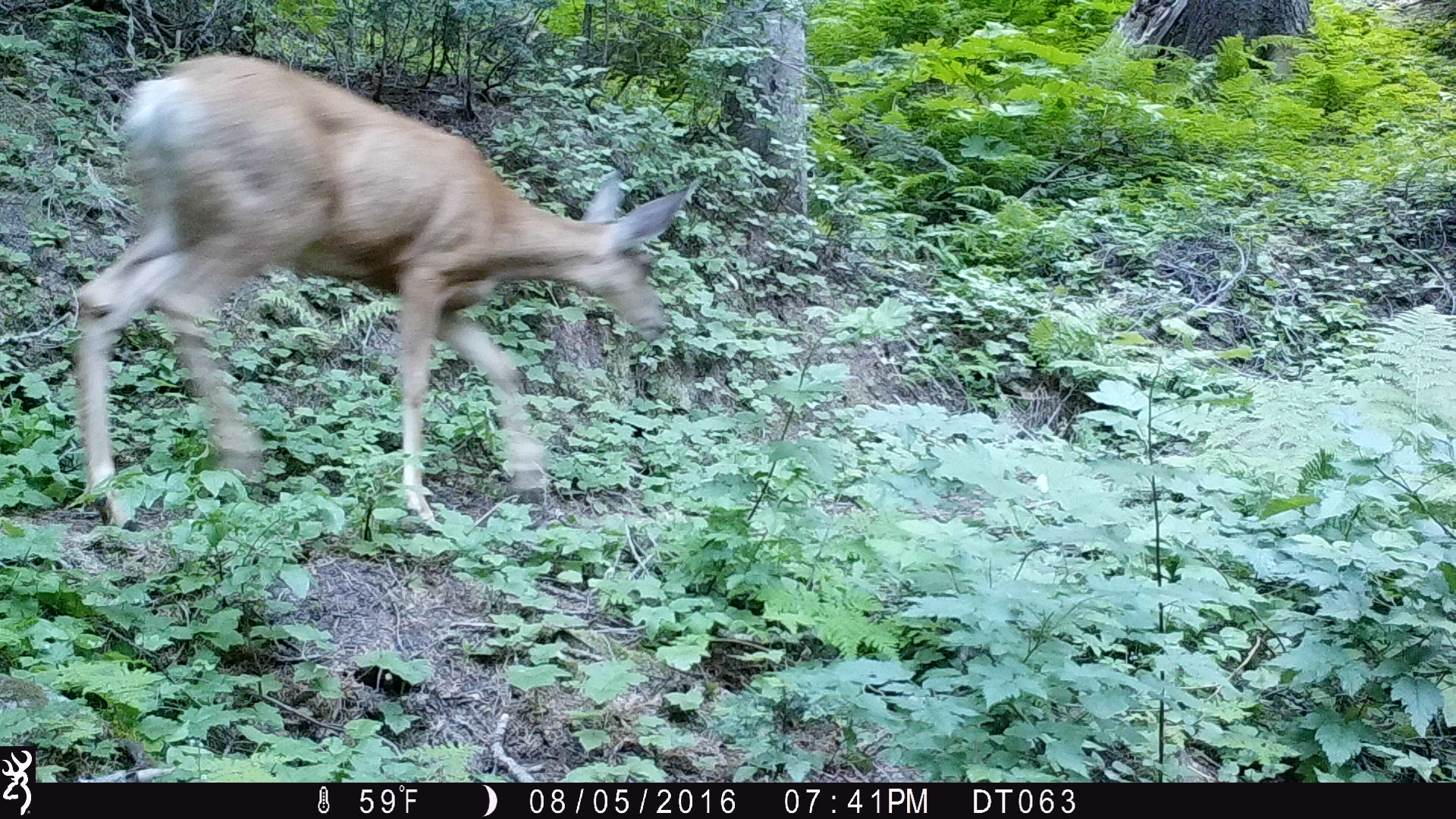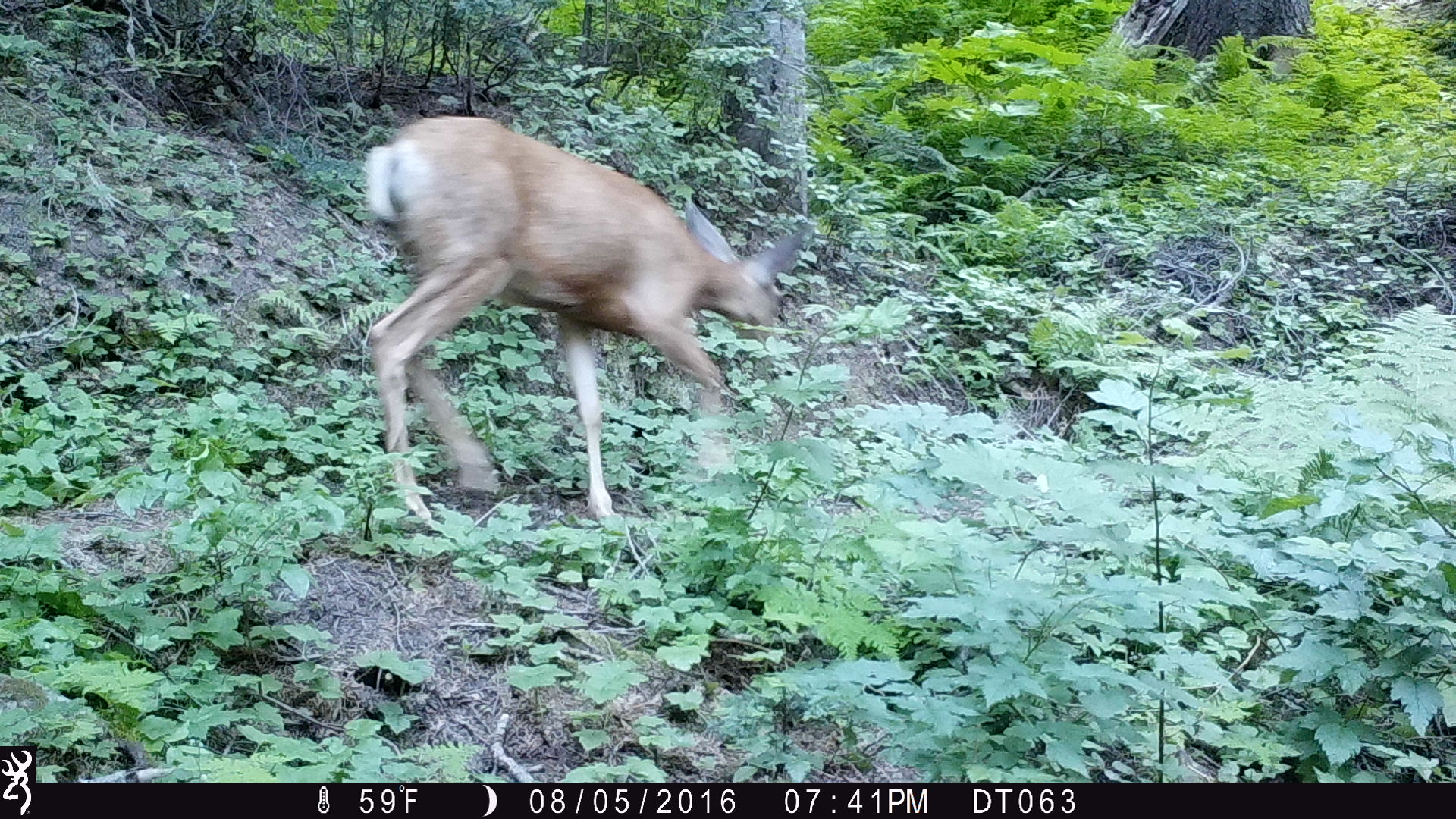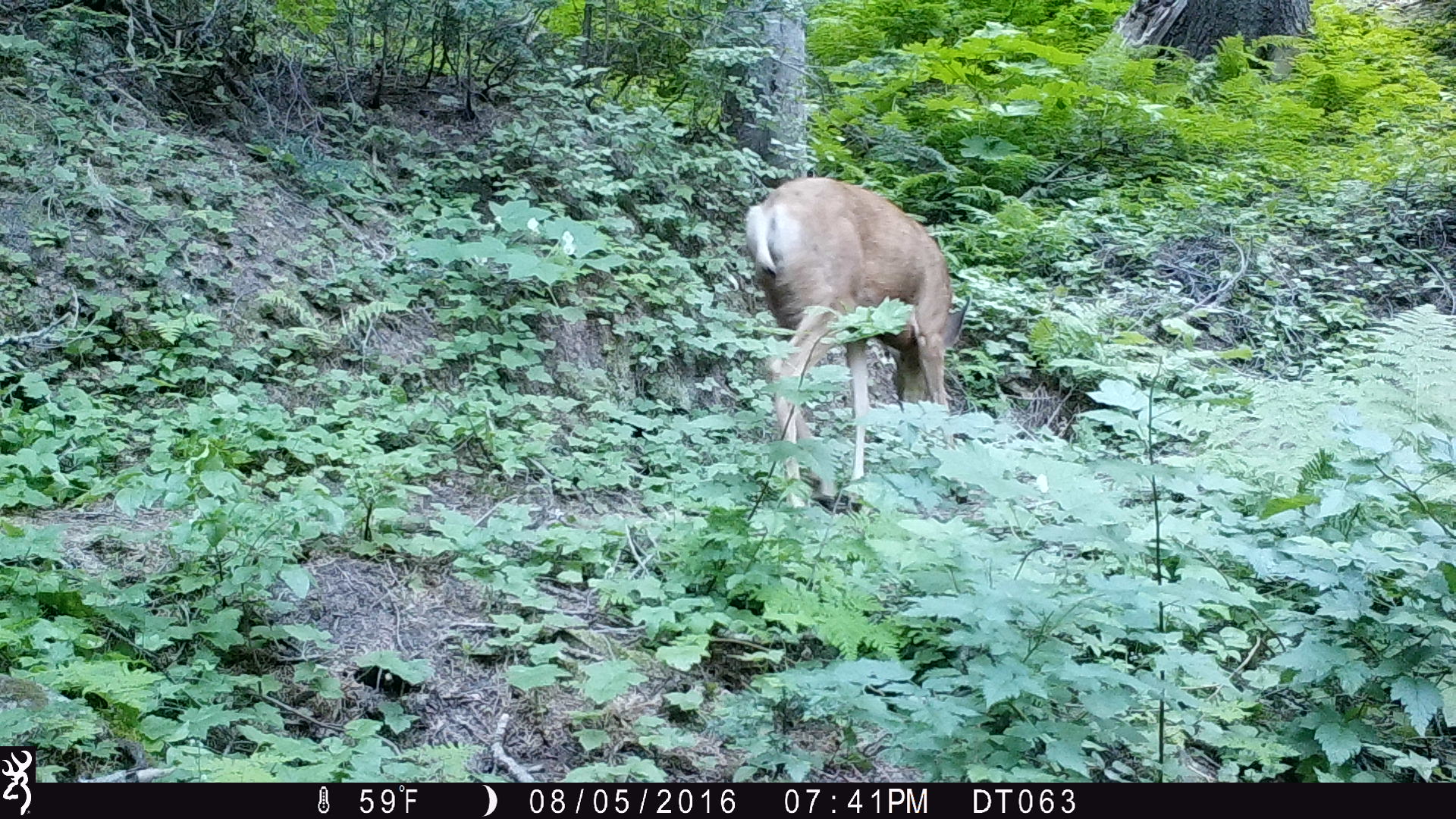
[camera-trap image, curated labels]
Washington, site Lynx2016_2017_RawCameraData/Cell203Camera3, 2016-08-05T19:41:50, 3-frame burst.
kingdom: Animalia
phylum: Chordata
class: Mammalia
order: Artiodactyla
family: Cervidae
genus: Odocoileus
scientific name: Odocoileus hemionus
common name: mule deer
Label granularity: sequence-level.